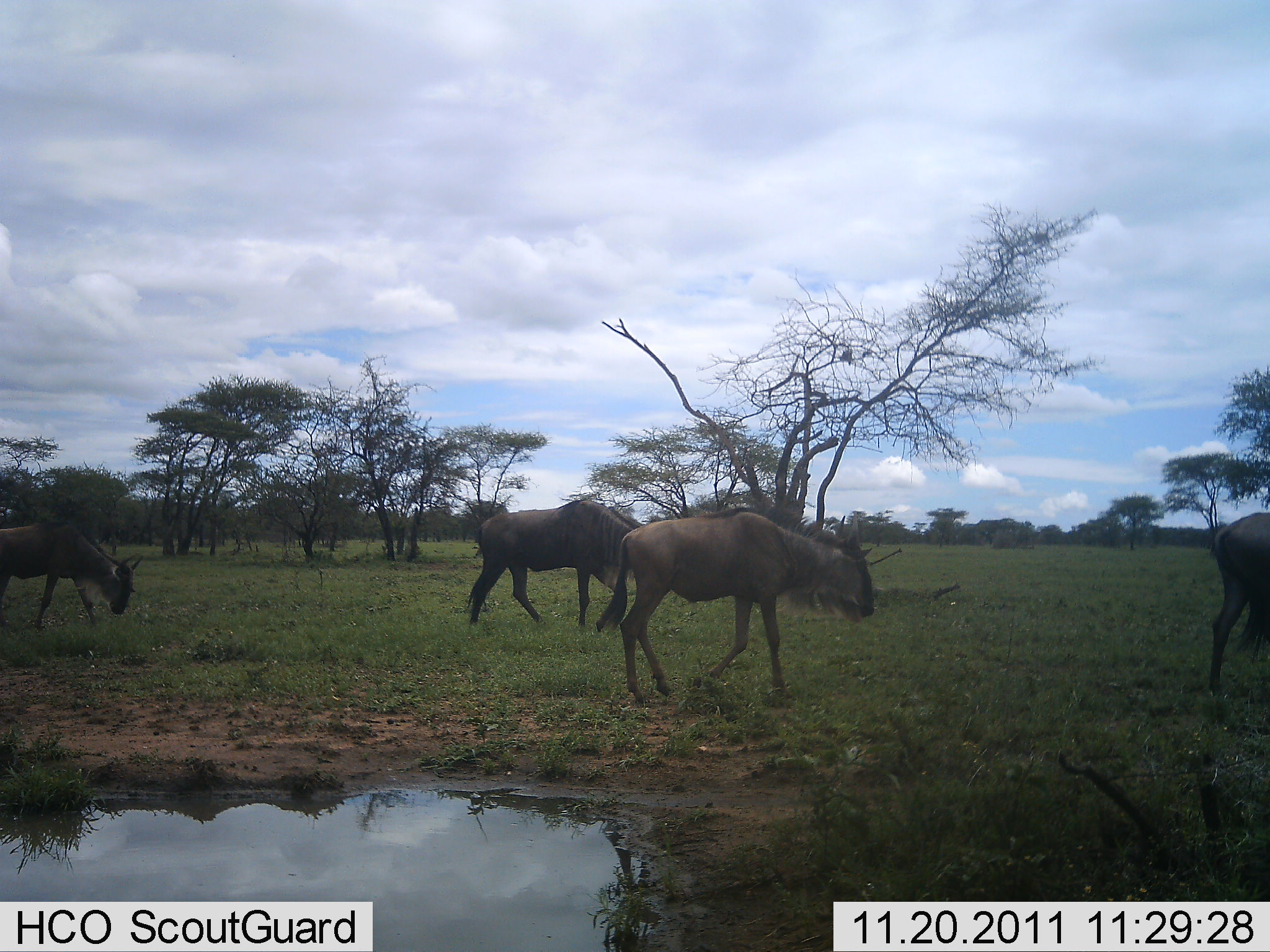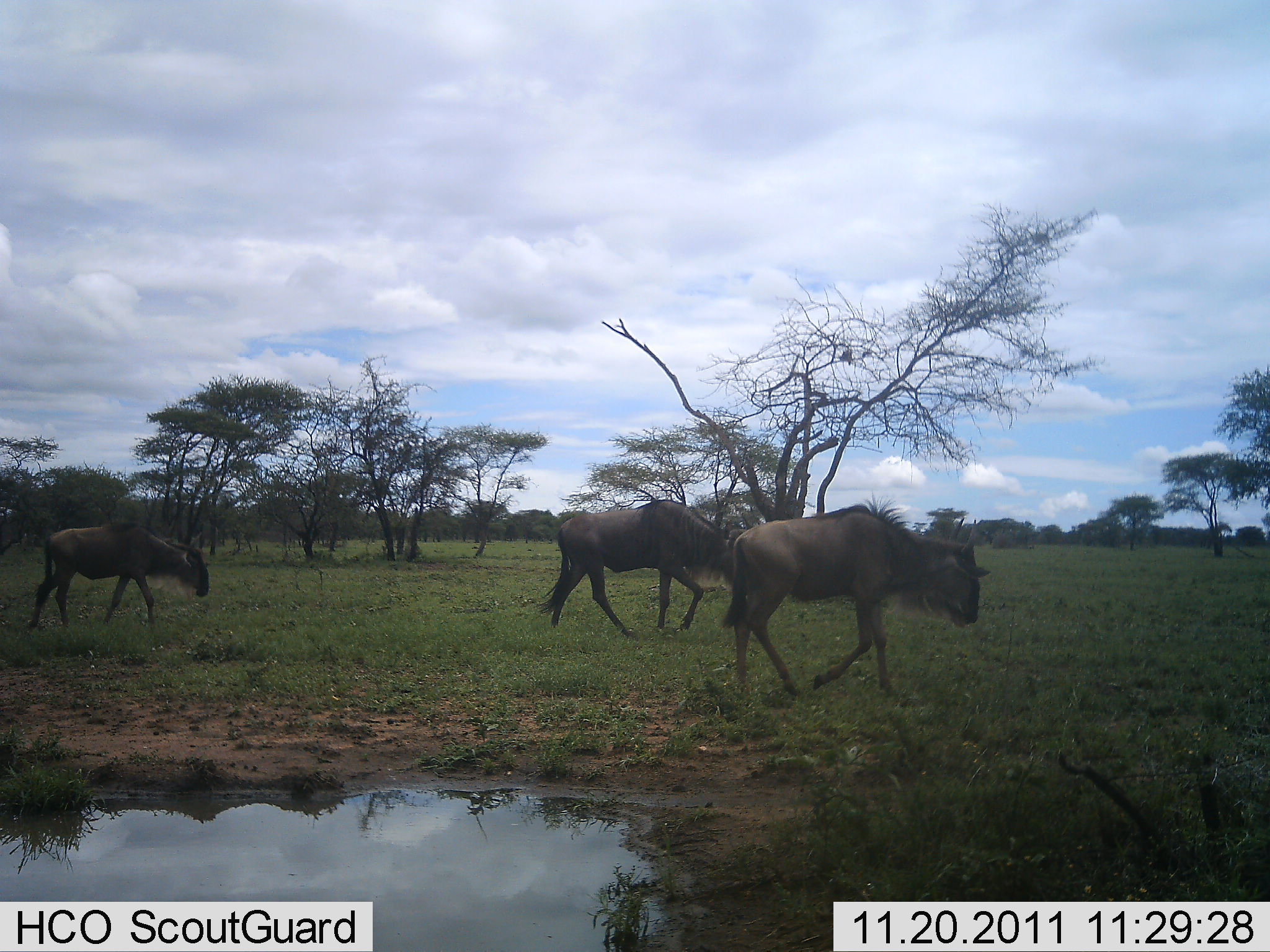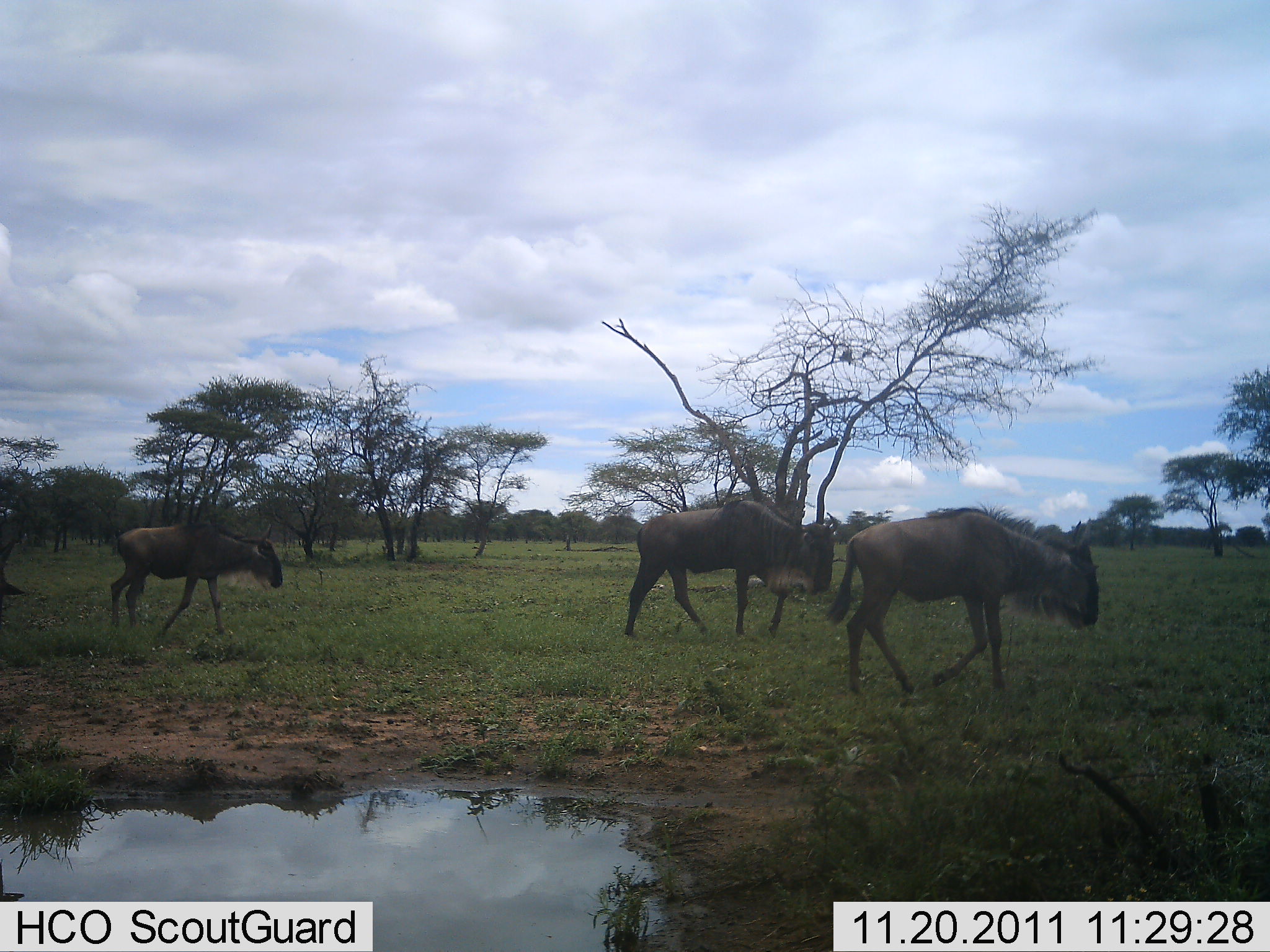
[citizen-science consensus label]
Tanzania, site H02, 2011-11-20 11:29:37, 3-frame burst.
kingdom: Animalia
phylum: Chordata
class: Mammalia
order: Artiodactyla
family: Bovidae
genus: Connochaetes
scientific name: Connochaetes taurinus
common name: blue wildebeest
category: wildebeest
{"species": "wildebeest (blue wildebeest) (Connochaetes taurinus)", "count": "4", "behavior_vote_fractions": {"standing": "0%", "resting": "0%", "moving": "100%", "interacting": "0%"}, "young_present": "8%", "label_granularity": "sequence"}